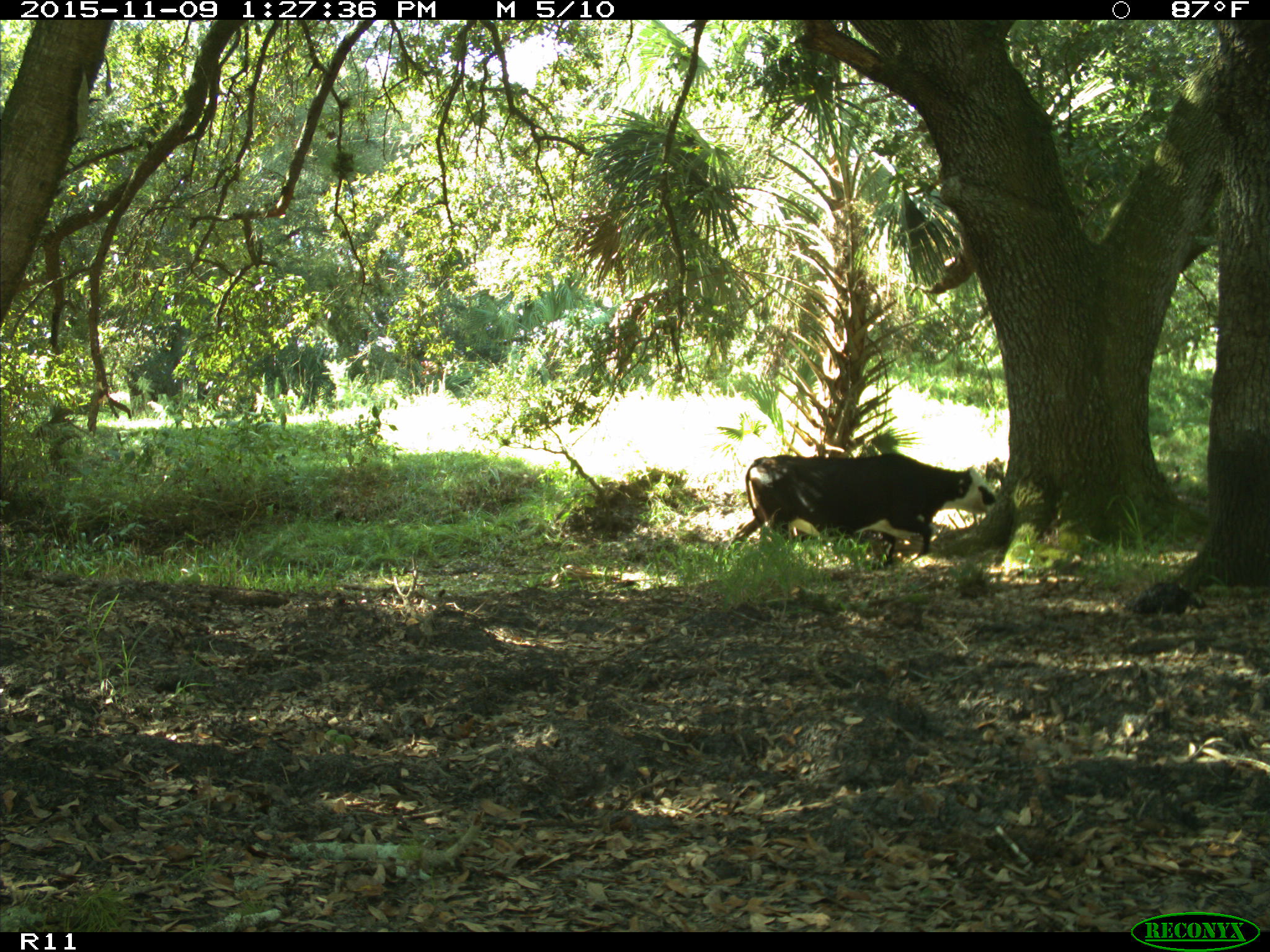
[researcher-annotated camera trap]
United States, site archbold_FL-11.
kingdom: Animalia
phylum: Chordata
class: Mammalia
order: Artiodactyla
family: Bovidae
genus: Bos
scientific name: Bos taurus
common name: domestic cow